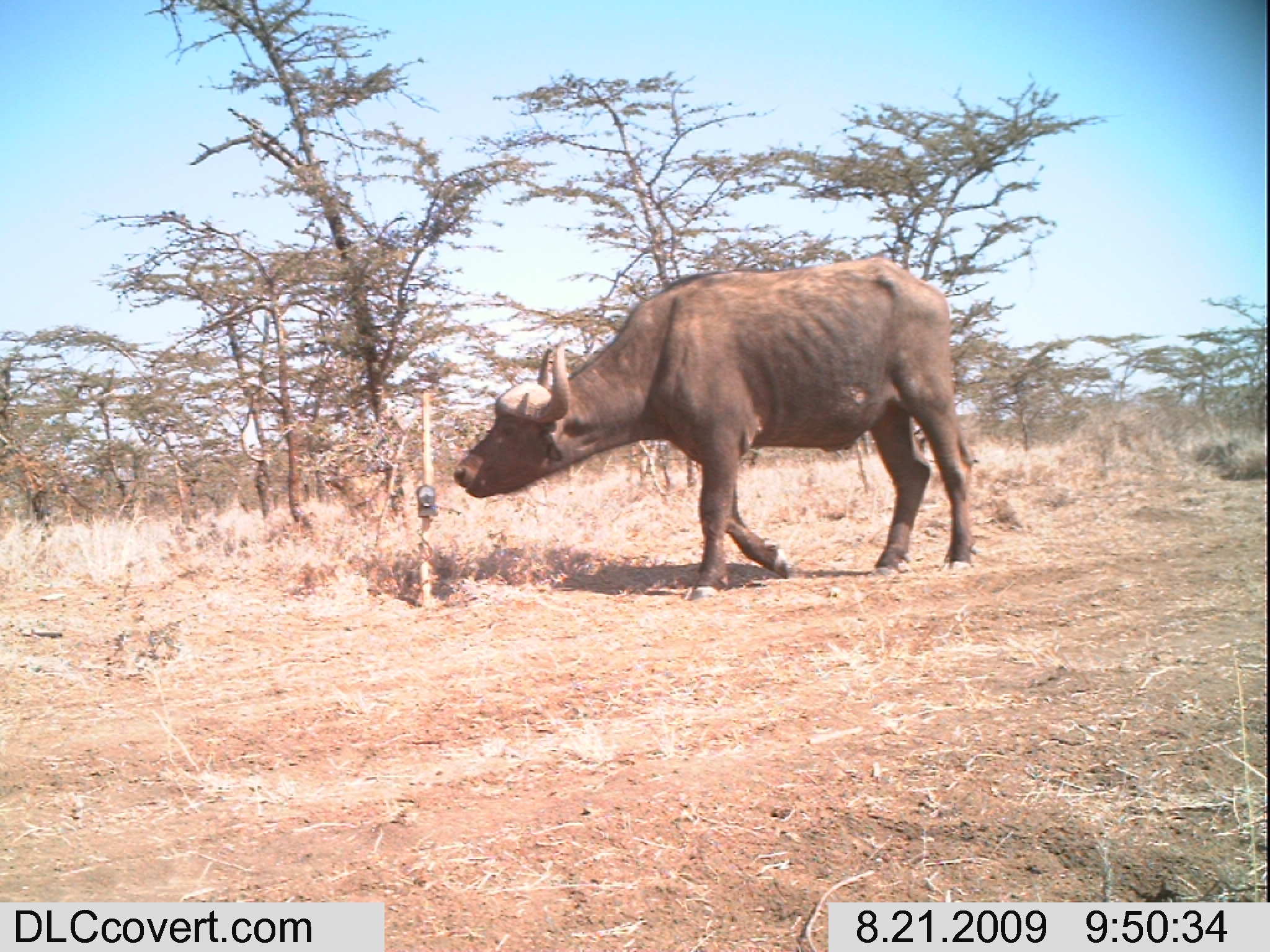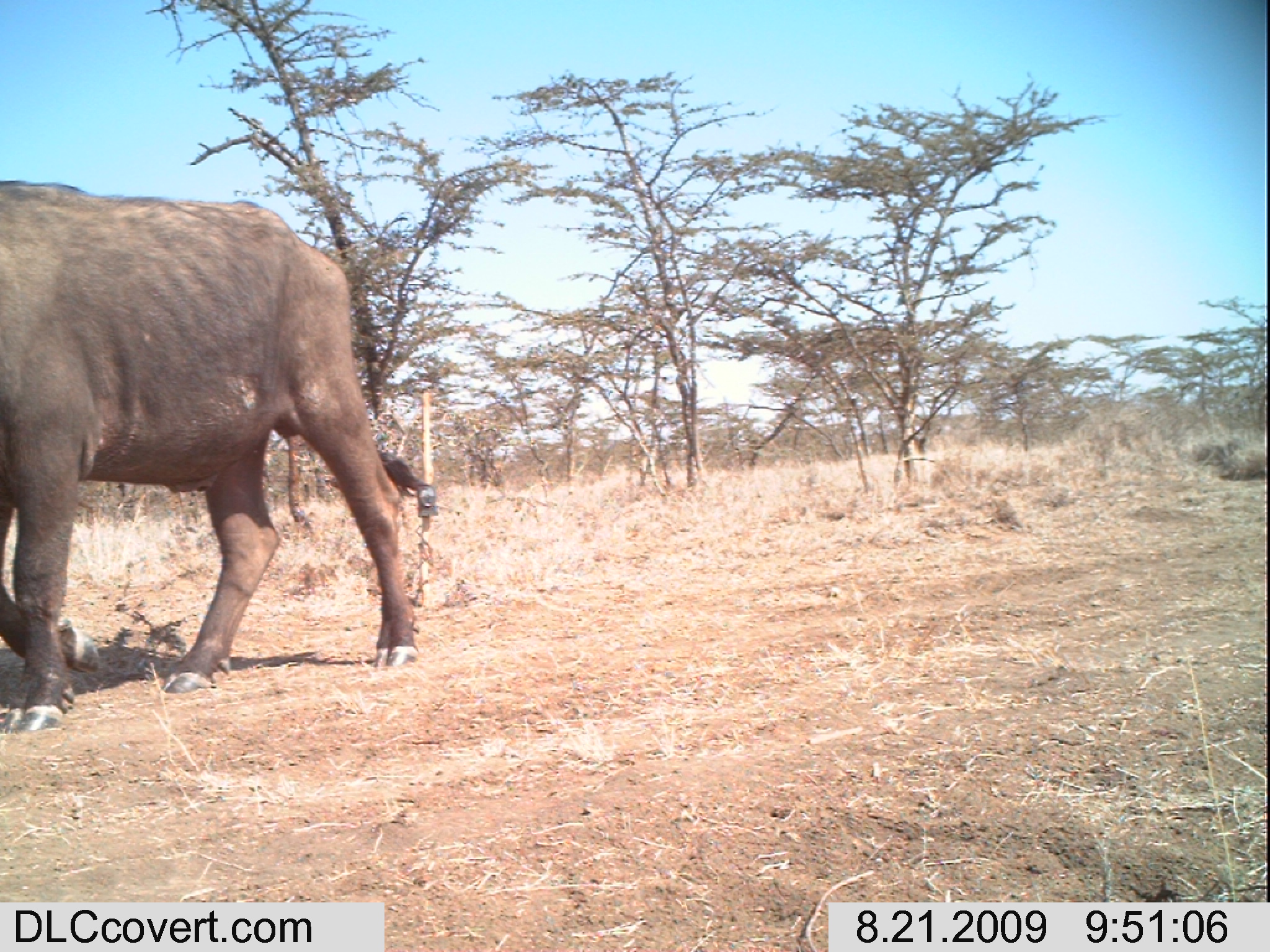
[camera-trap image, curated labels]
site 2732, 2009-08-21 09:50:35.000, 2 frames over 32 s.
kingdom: Animalia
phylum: Chordata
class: Mammalia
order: Artiodactyla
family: Bovidae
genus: Syncerus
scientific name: Syncerus caffer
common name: african buffalo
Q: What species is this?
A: Syncerus caffer (african buffalo).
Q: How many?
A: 1.